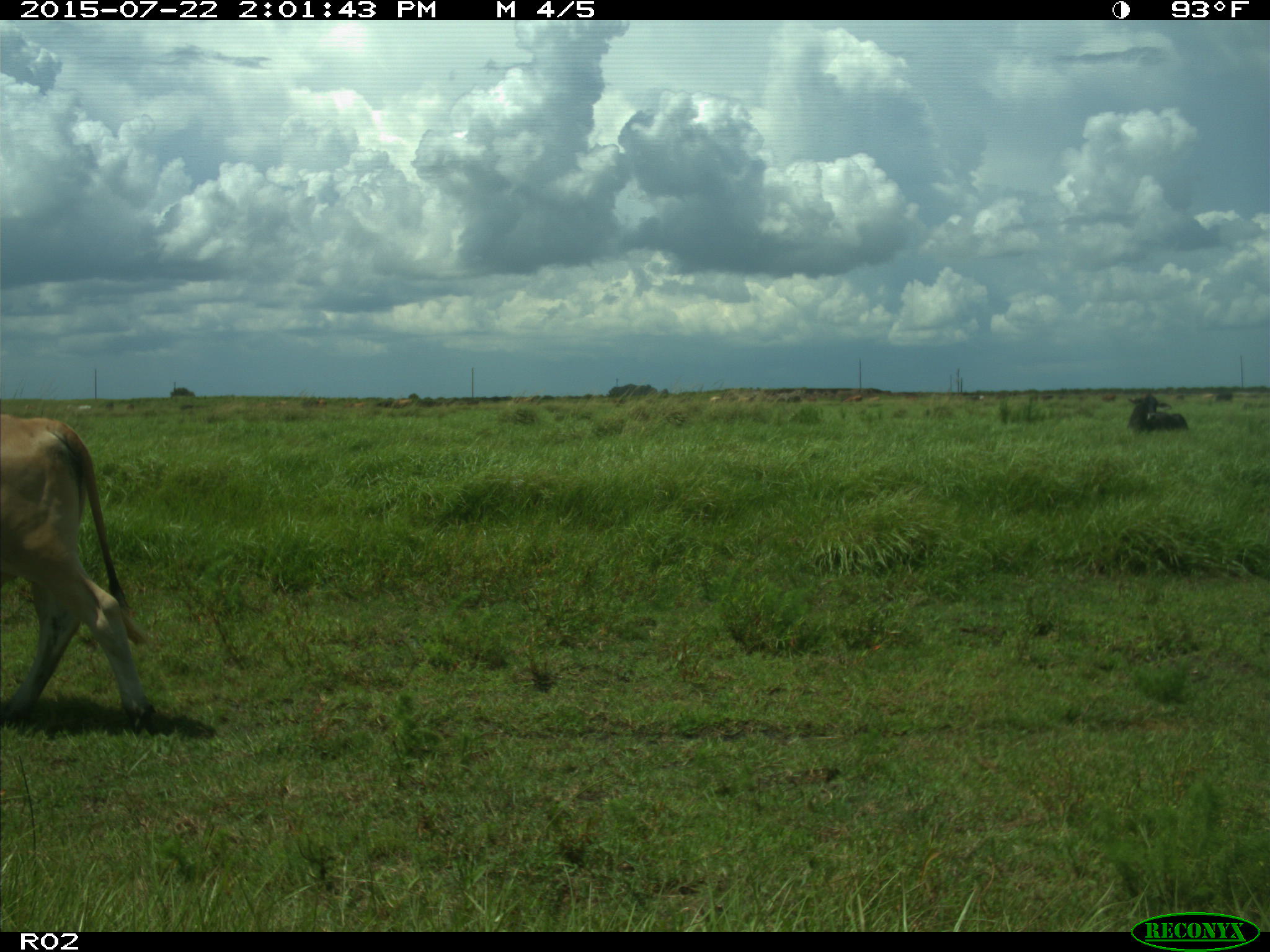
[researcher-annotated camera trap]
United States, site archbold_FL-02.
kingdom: Animalia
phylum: Chordata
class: Mammalia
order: Artiodactyla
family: Bovidae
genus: Bos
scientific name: Bos taurus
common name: domestic cow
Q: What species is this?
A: Bos taurus (domestic cow).